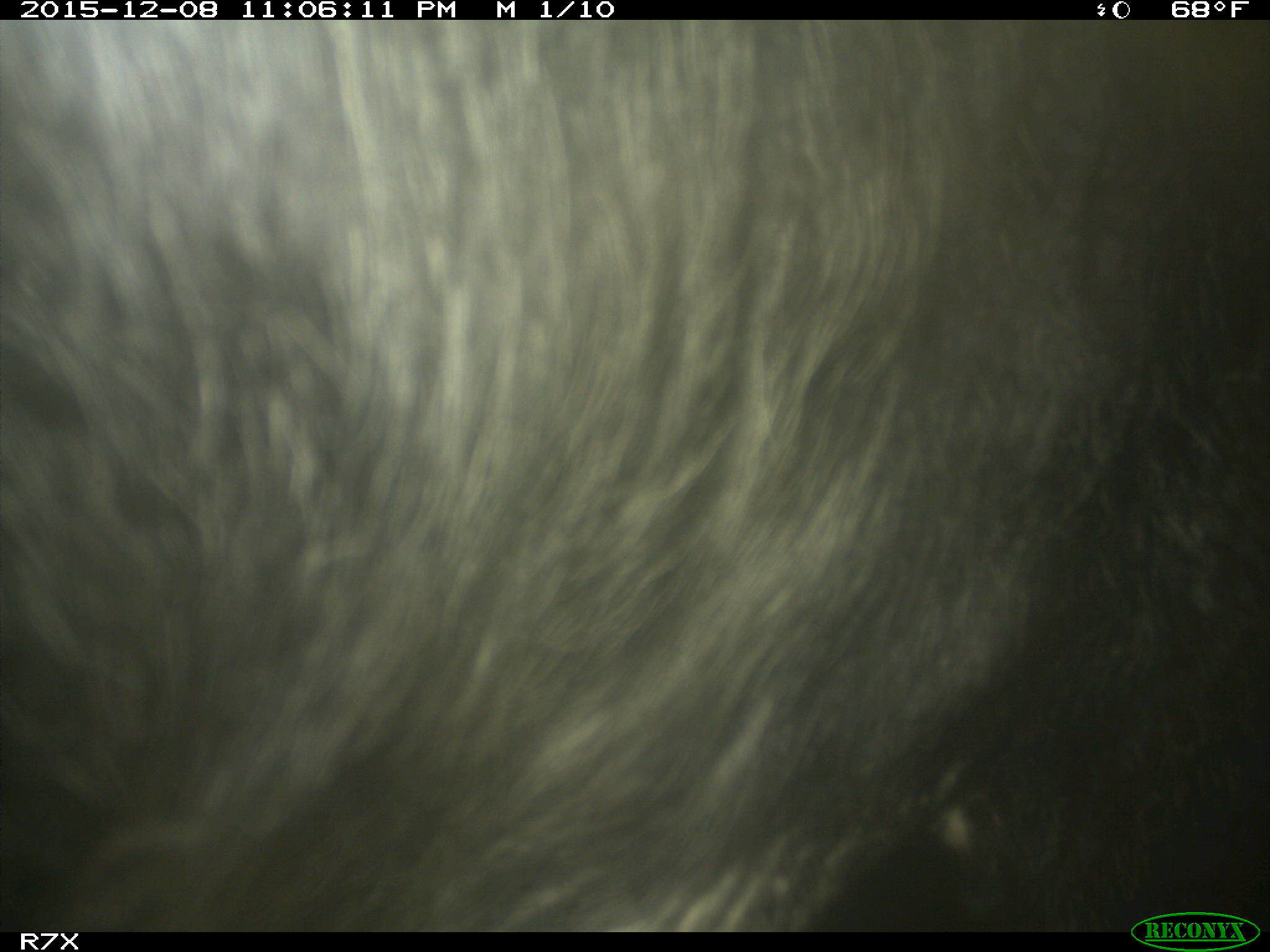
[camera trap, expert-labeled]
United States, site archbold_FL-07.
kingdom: Animalia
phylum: Chordata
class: Mammalia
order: Artiodactyla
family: Bovidae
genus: Bos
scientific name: Bos taurus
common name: domestic cow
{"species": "Bos taurus (domestic cow)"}